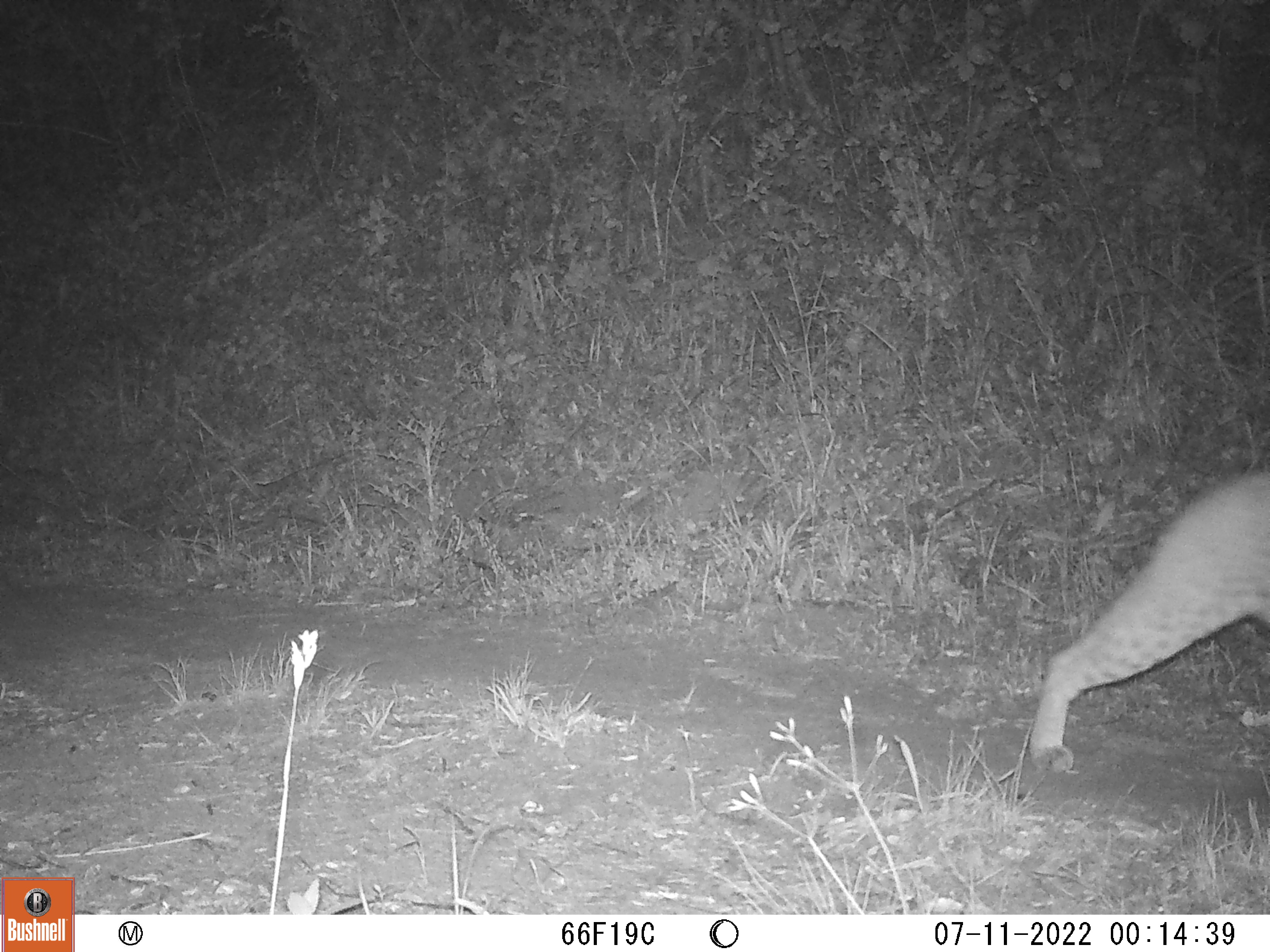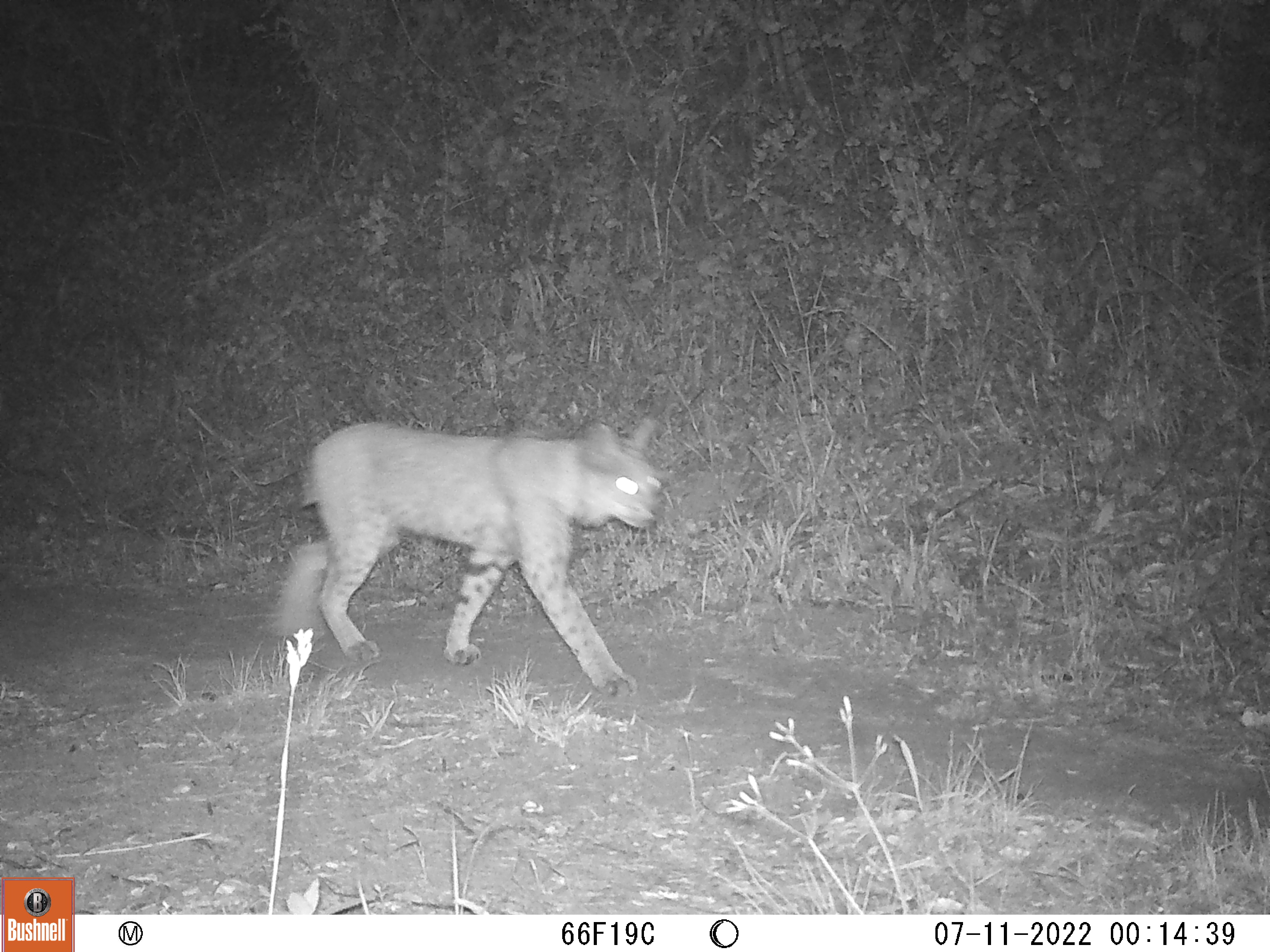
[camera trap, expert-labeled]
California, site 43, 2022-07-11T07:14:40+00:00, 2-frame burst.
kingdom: Animalia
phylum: Chordata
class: Mammalia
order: Carnivora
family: Felidae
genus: Lynx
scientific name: Lynx rufus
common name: bobcat